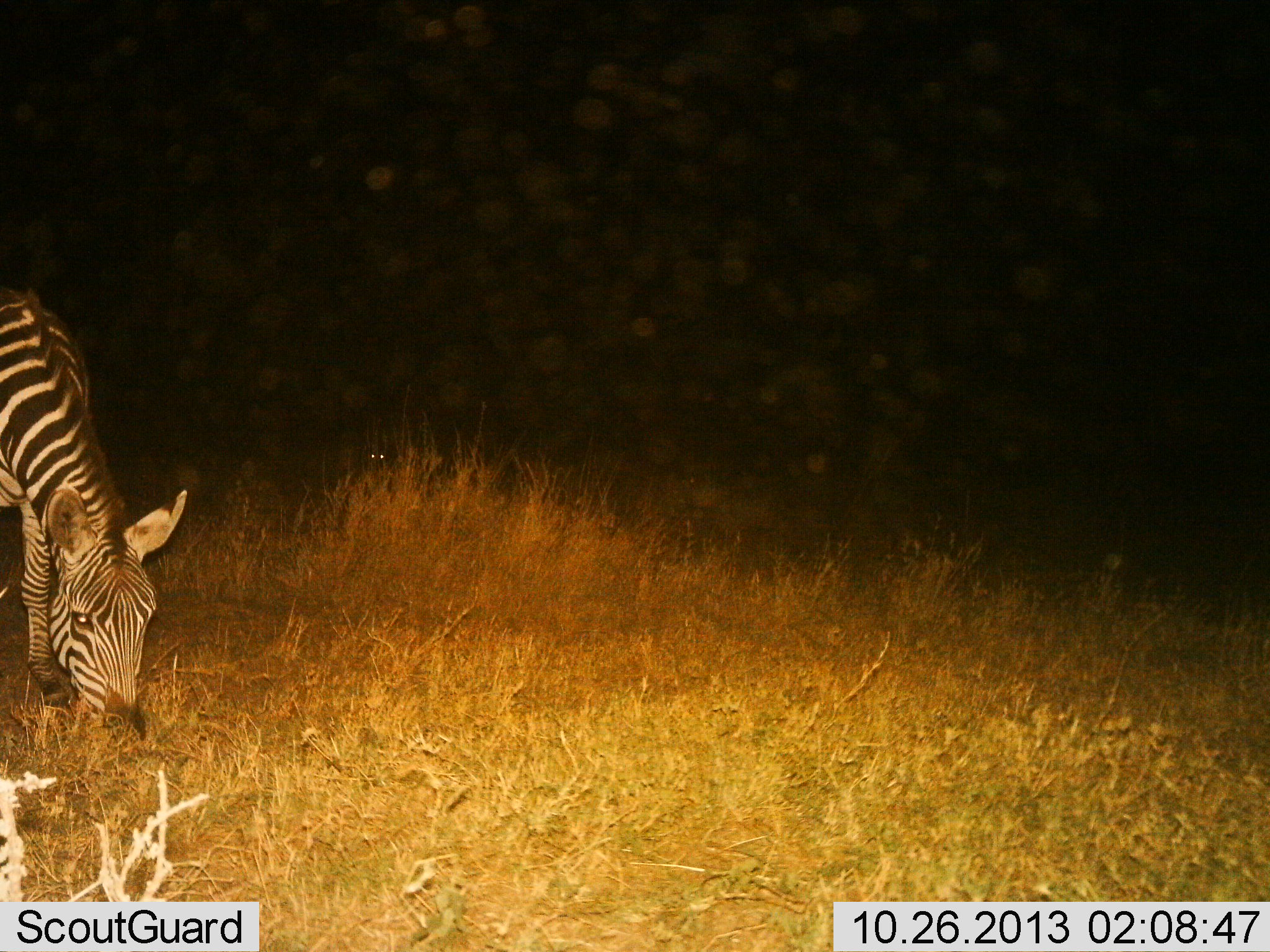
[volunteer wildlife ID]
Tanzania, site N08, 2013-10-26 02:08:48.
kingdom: Animalia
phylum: Chordata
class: Mammalia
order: Perissodactyla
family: Equidae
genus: Equus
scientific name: Equus quagga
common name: plains zebra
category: zebra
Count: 1.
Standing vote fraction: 18%.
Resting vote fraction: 0%.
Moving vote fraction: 12%.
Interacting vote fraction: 0%.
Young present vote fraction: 0%.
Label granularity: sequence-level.